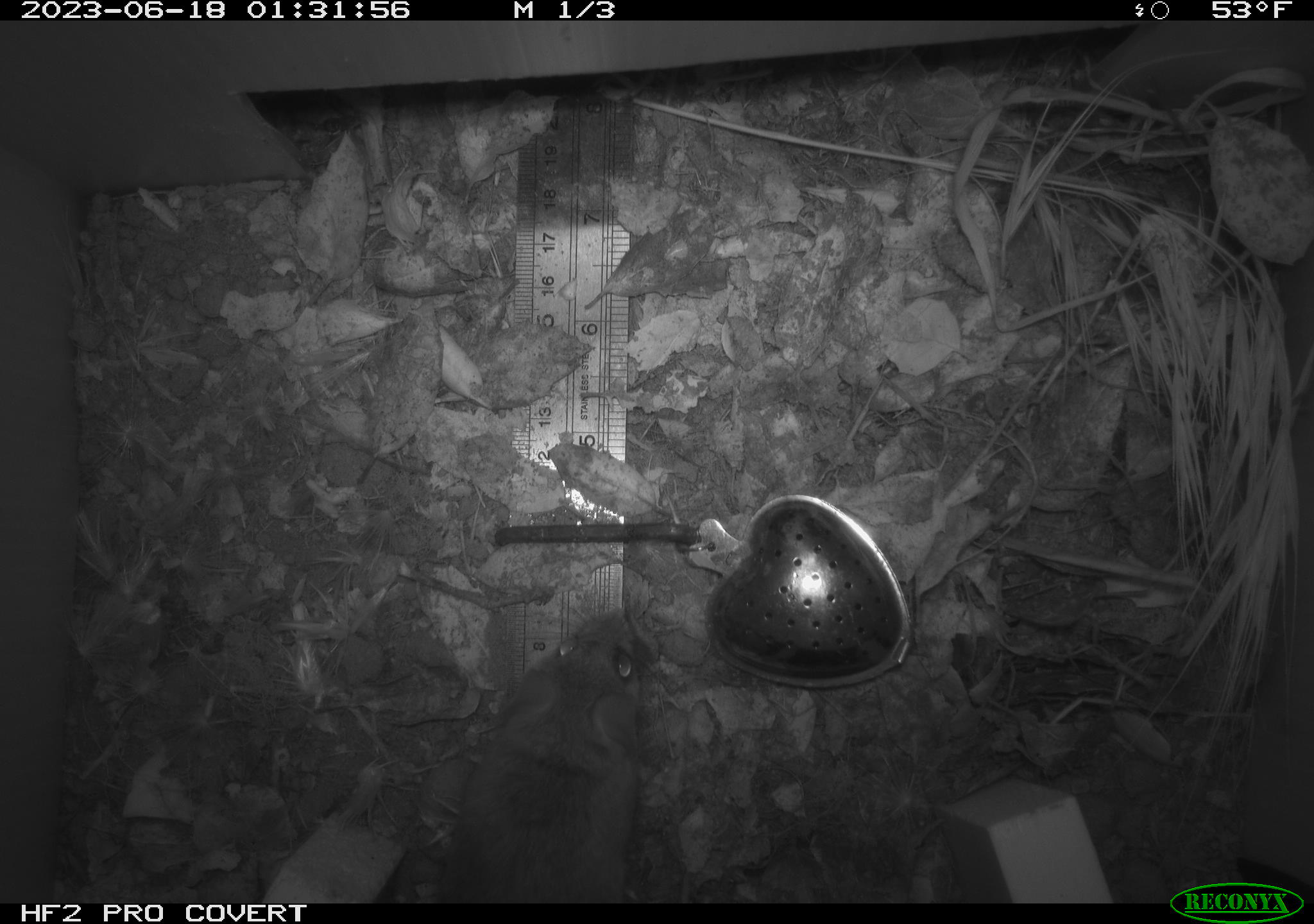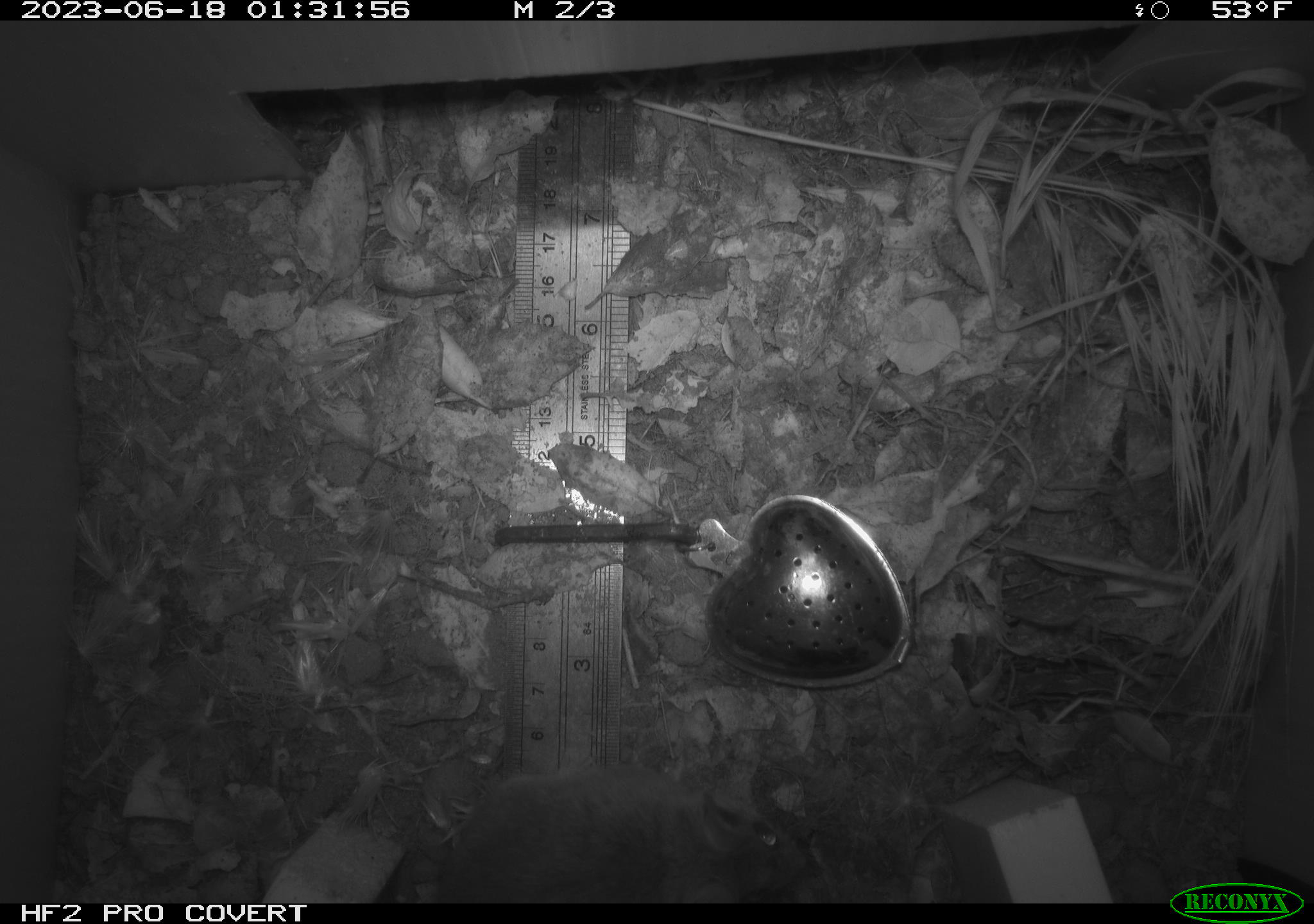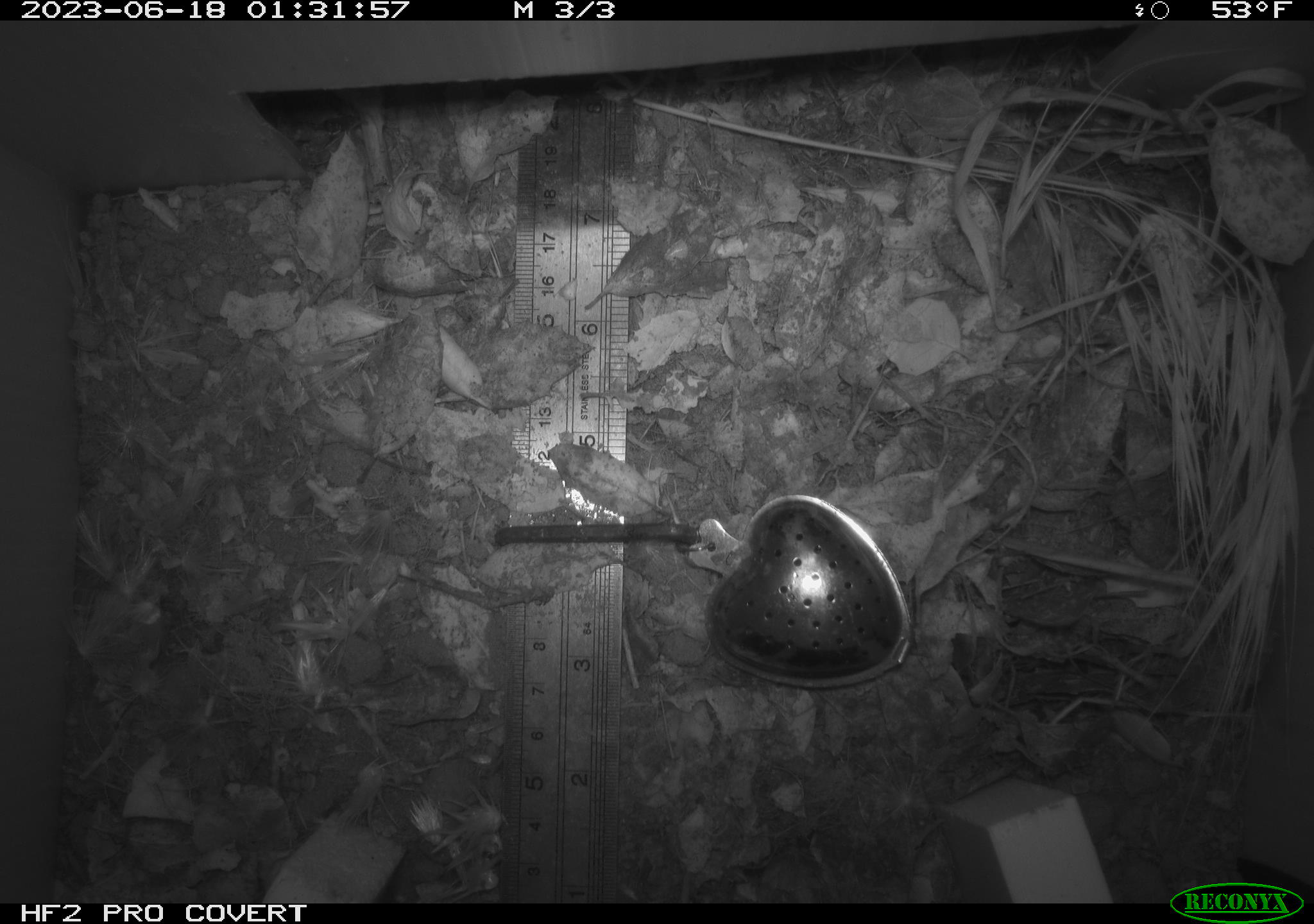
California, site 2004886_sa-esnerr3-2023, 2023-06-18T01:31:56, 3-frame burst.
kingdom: Animalia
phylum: Chordata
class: Mammalia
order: Rodentia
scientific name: Rodentia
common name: mouse species